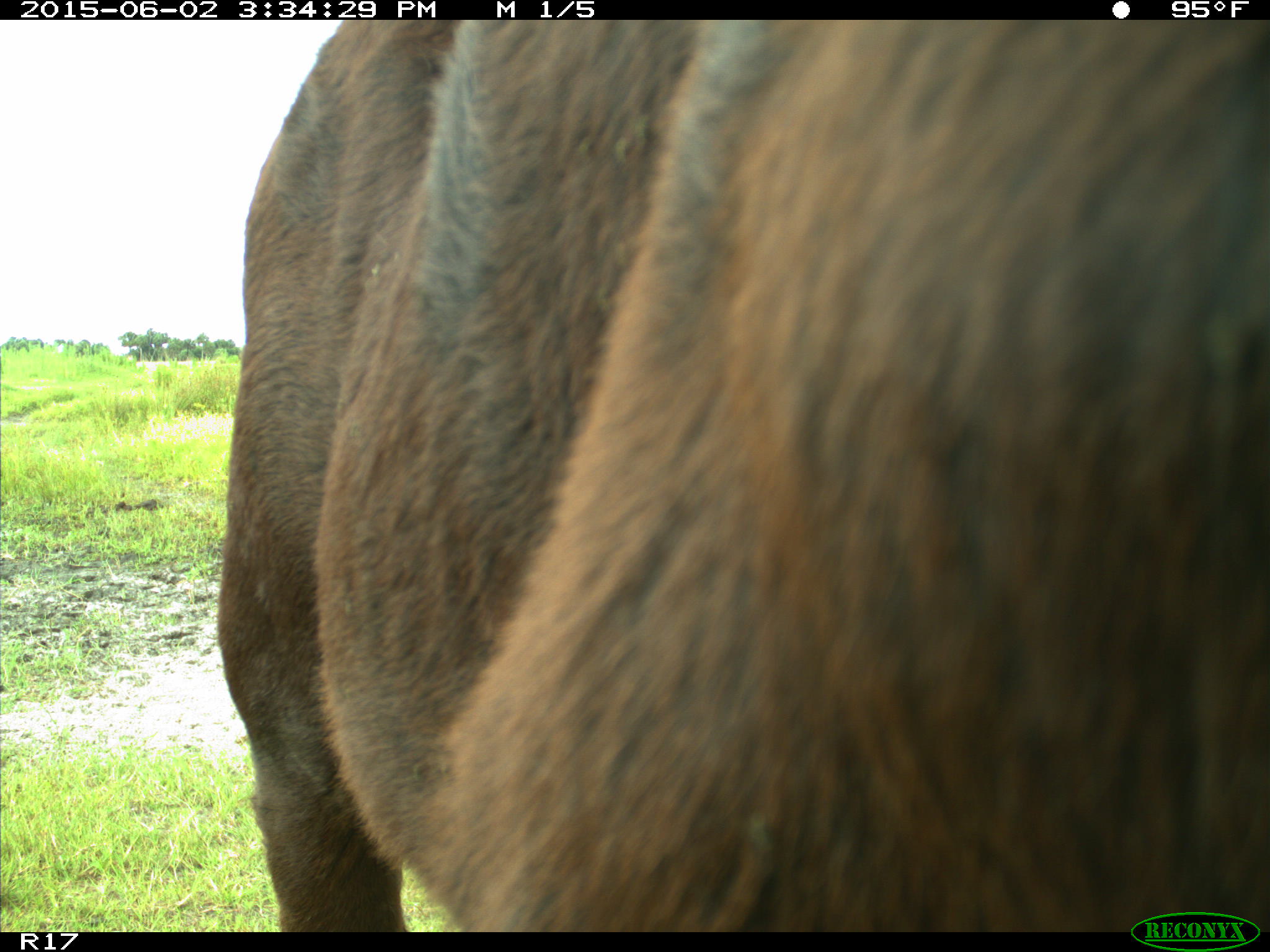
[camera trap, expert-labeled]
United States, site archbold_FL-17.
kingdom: Animalia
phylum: Chordata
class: Mammalia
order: Artiodactyla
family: Bovidae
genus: Bos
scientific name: Bos taurus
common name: domestic cow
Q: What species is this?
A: Bos taurus (domestic cow).